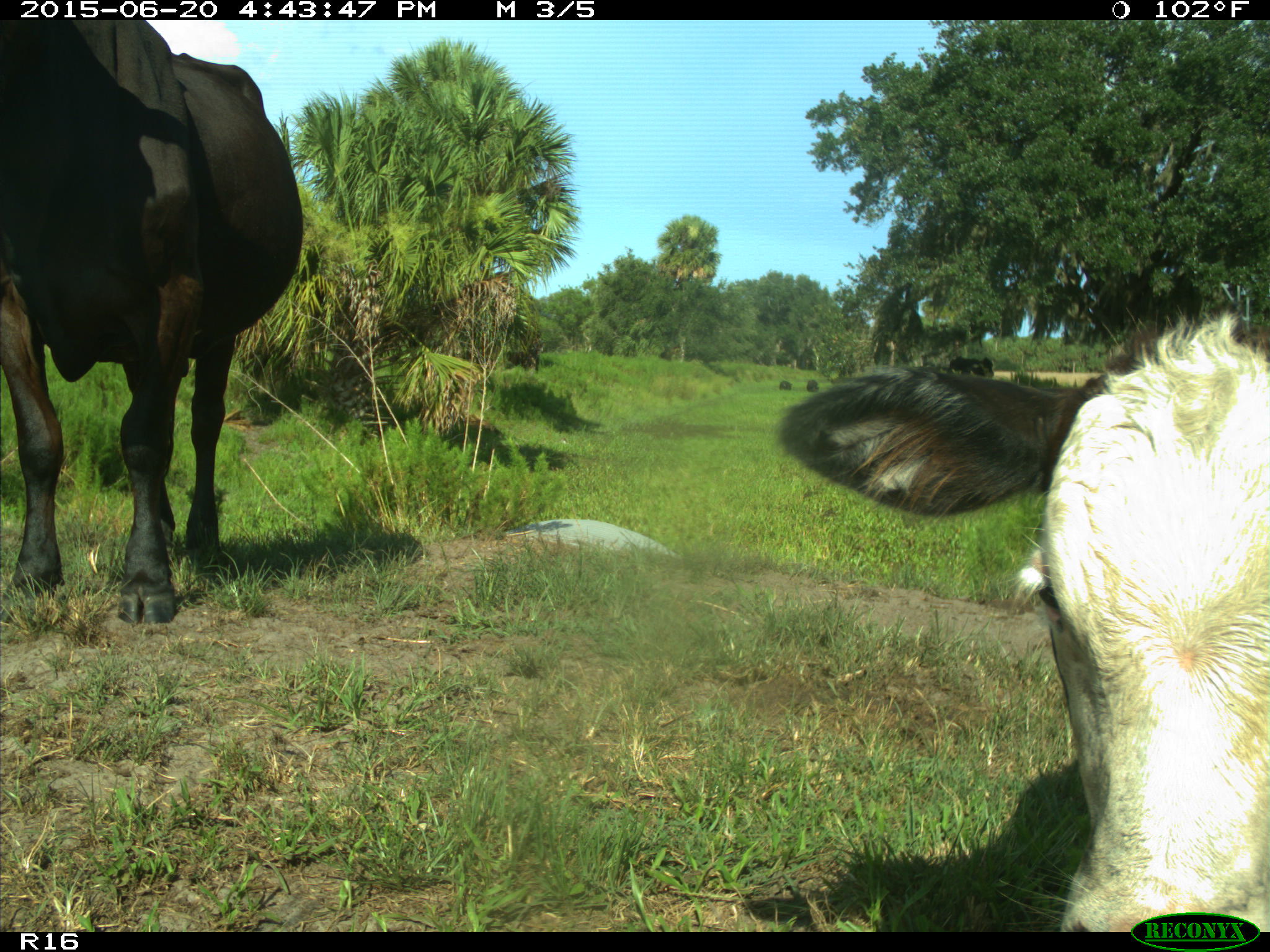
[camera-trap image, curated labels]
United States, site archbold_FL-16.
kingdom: Animalia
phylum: Chordata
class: Mammalia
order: Artiodactyla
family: Bovidae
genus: Bos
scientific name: Bos taurus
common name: domestic cow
Bos taurus (domestic cow).